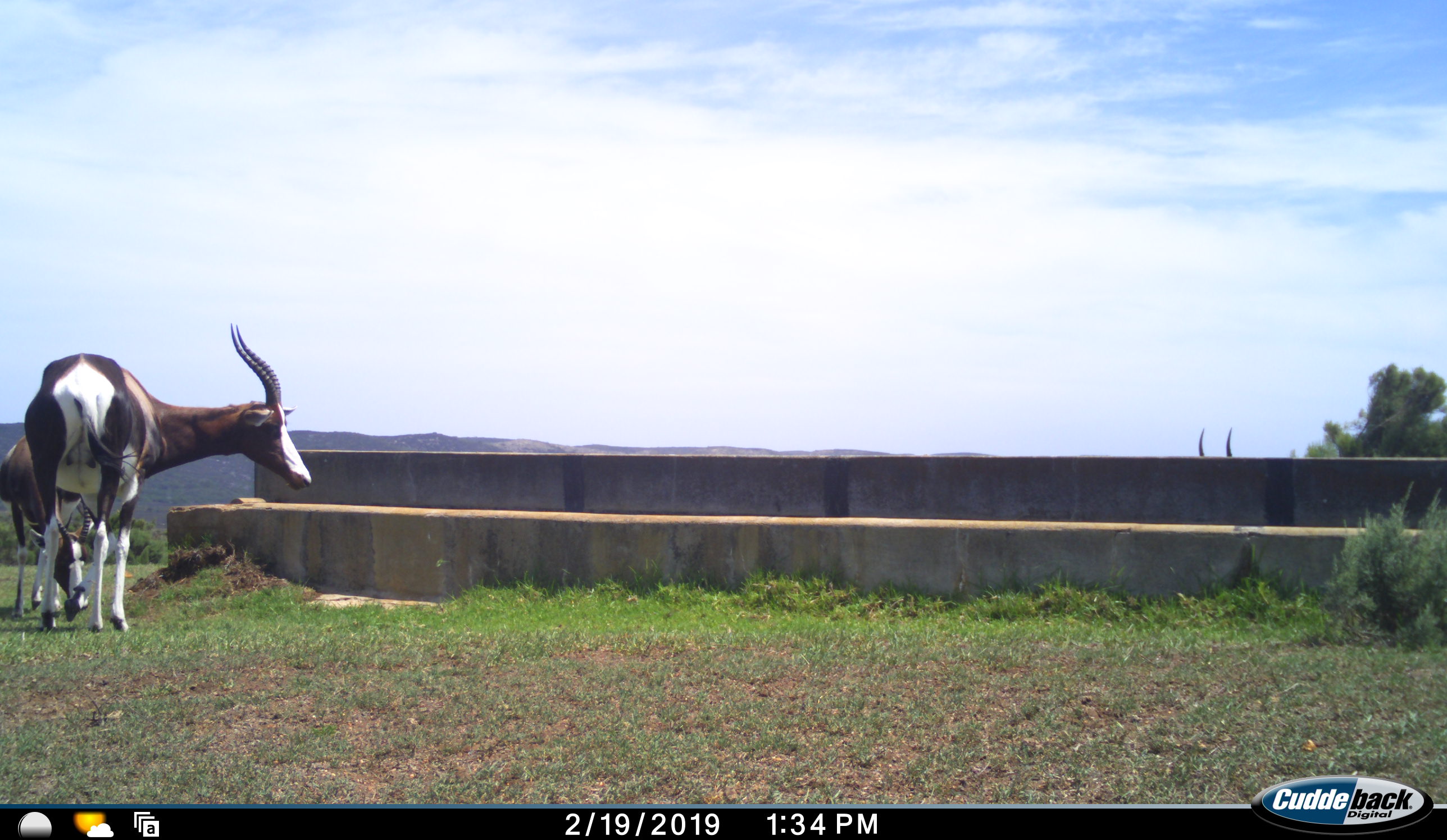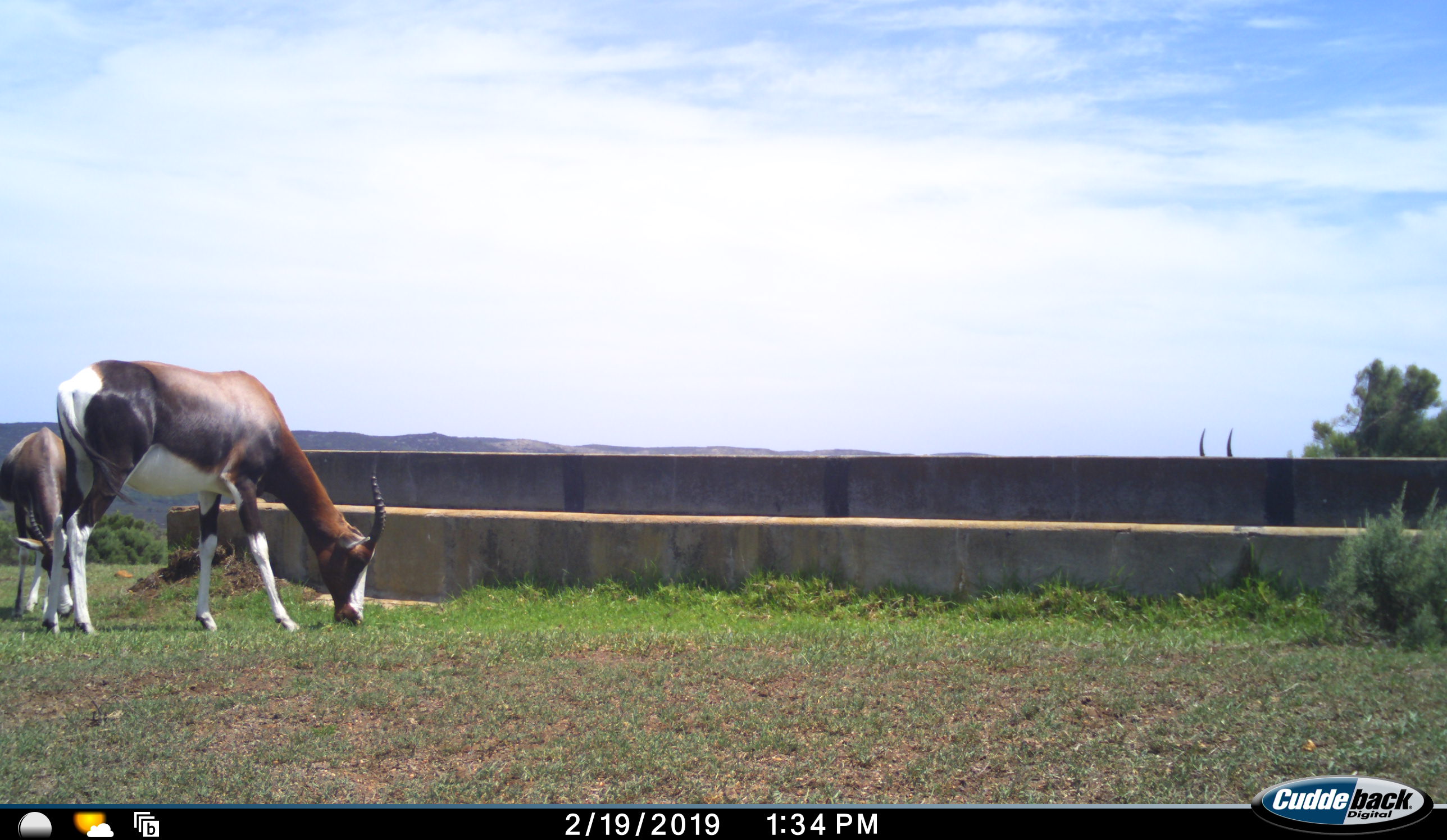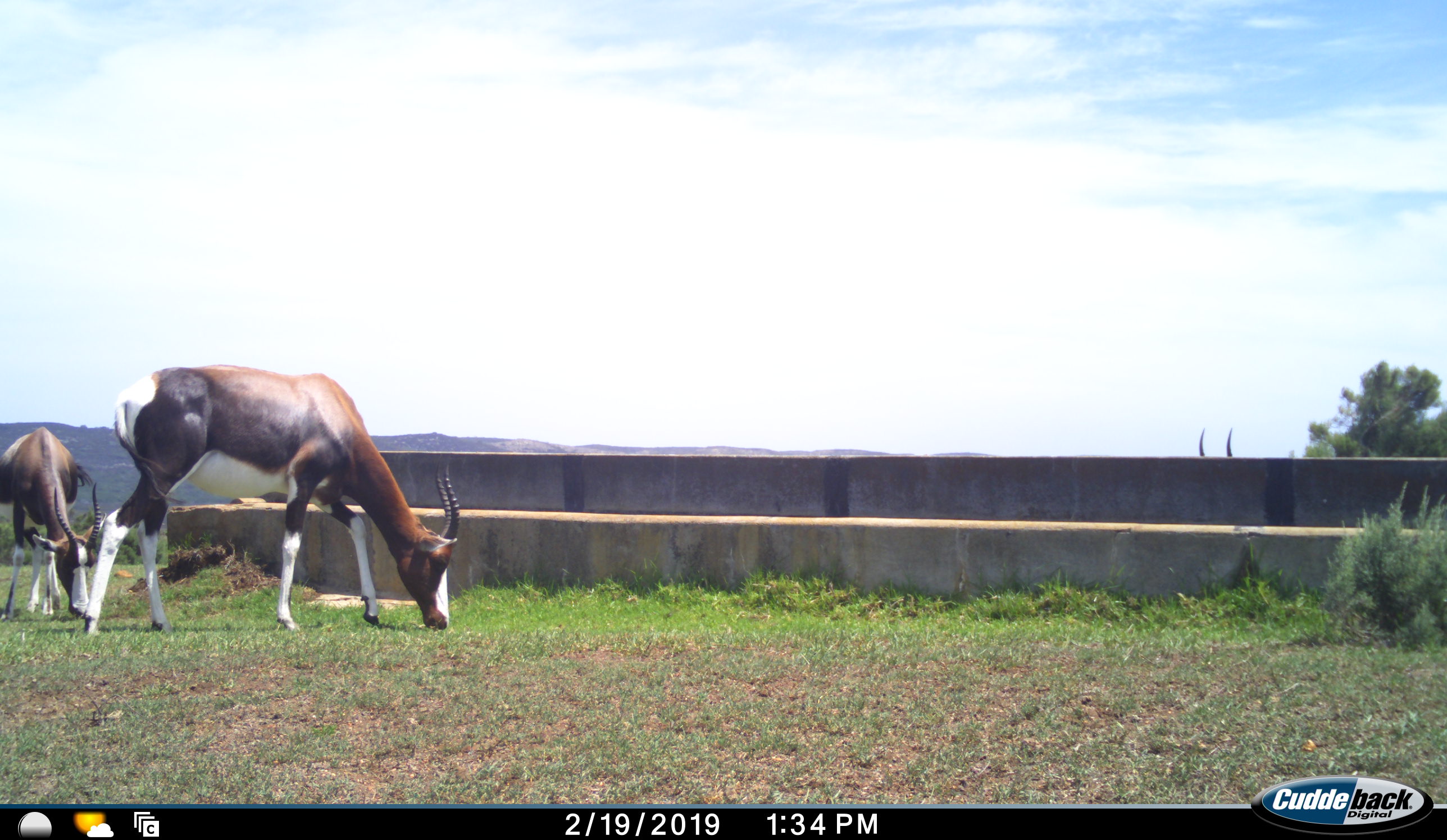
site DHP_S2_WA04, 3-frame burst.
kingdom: Animalia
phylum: Chordata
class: Mammalia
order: Artiodactyla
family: Bovidae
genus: Damaliscus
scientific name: Damaliscus pygargus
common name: bontebok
Bontebok (Damaliscus pygargus), count 3. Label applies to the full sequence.